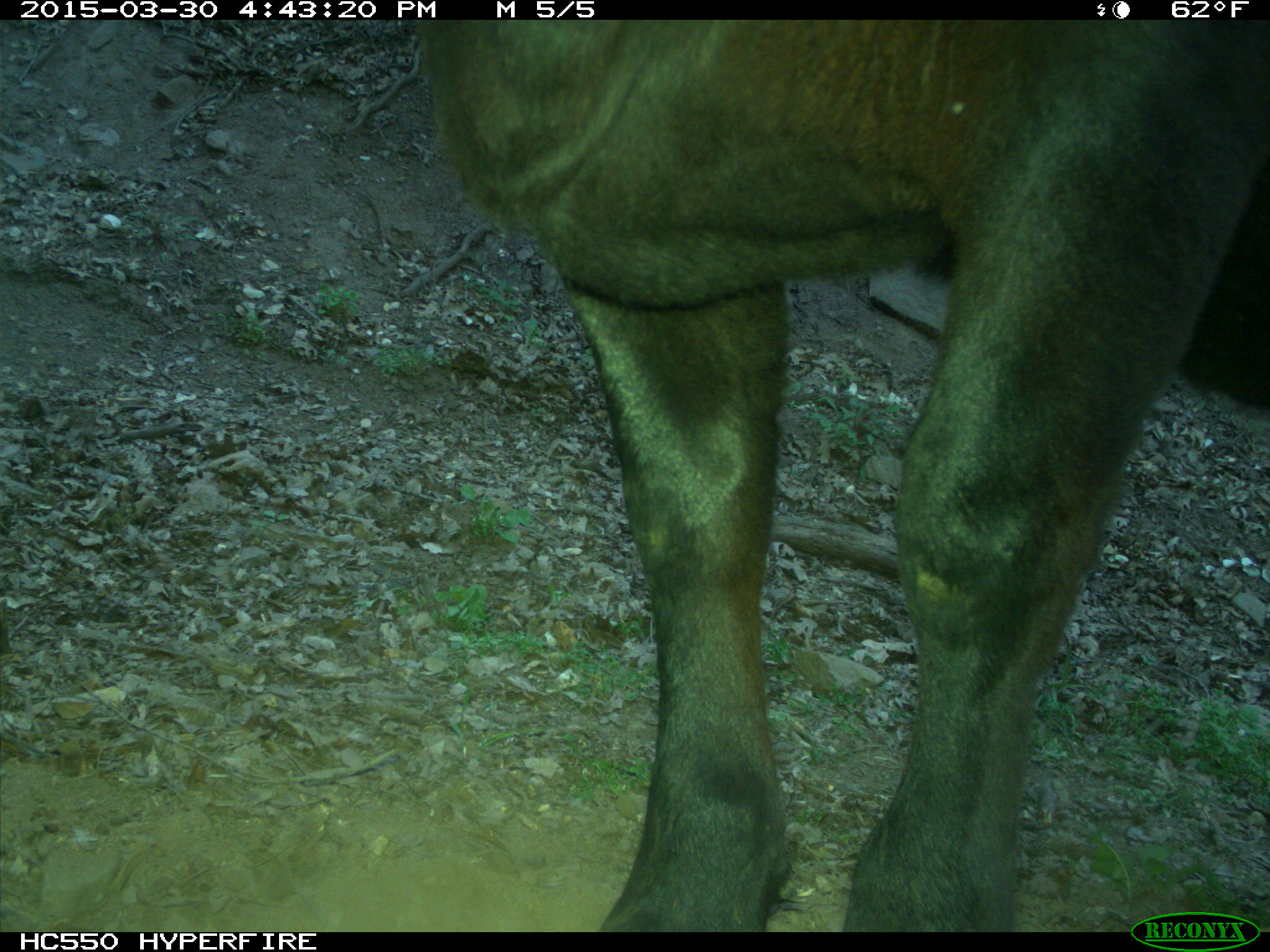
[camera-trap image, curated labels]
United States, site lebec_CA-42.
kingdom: Animalia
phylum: Chordata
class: Mammalia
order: Artiodactyla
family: Bovidae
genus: Bos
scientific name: Bos taurus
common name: domestic cow